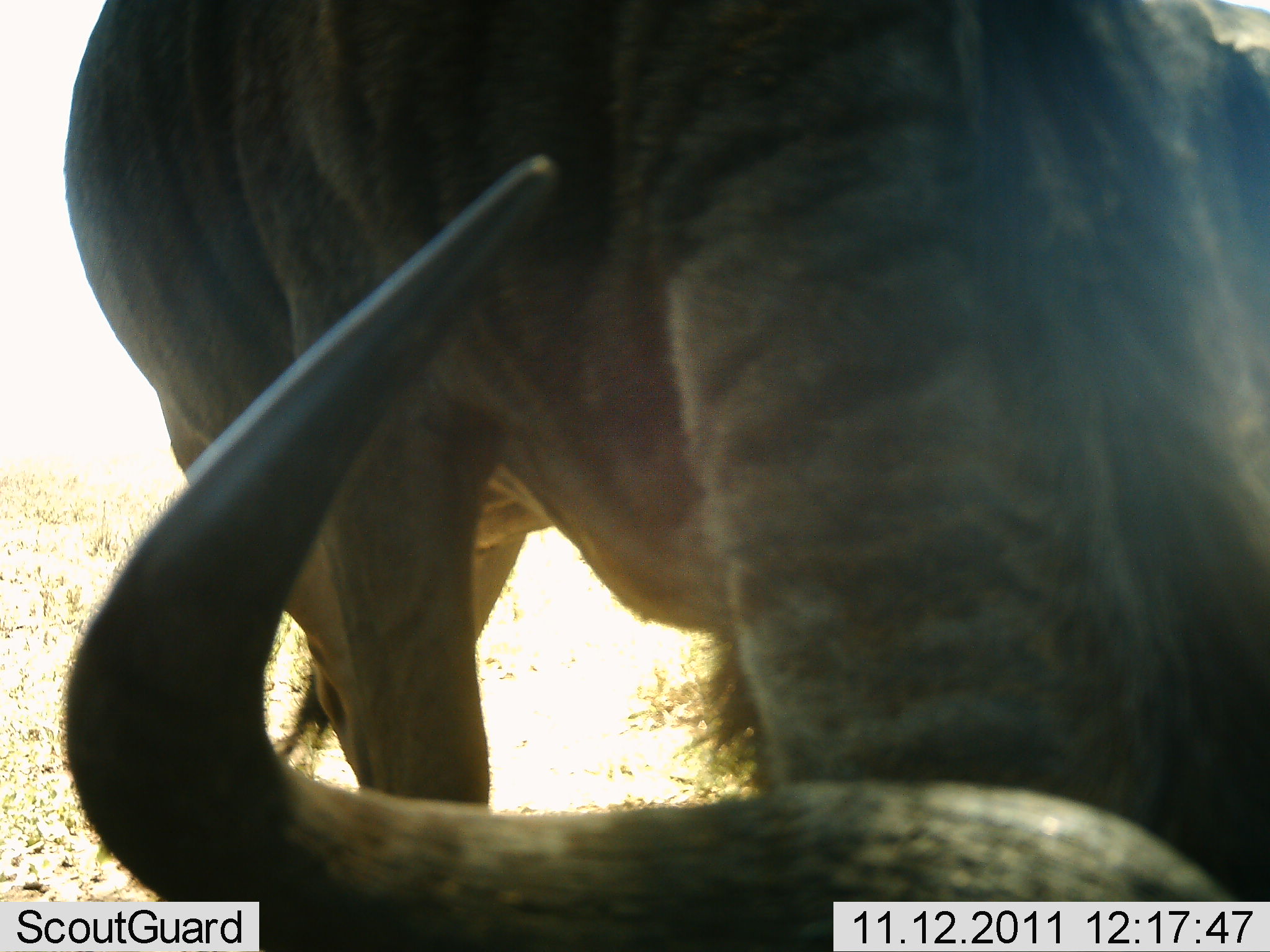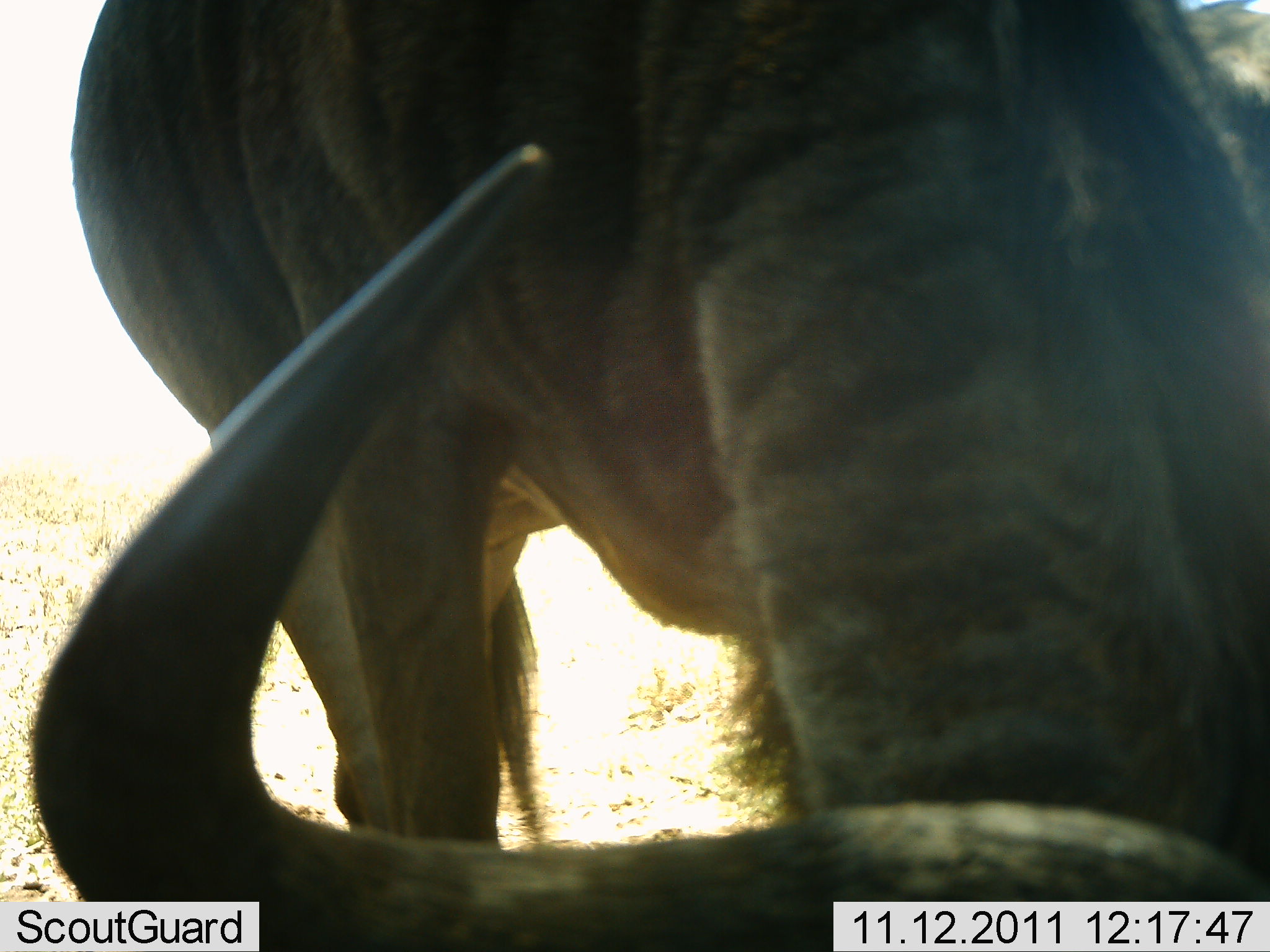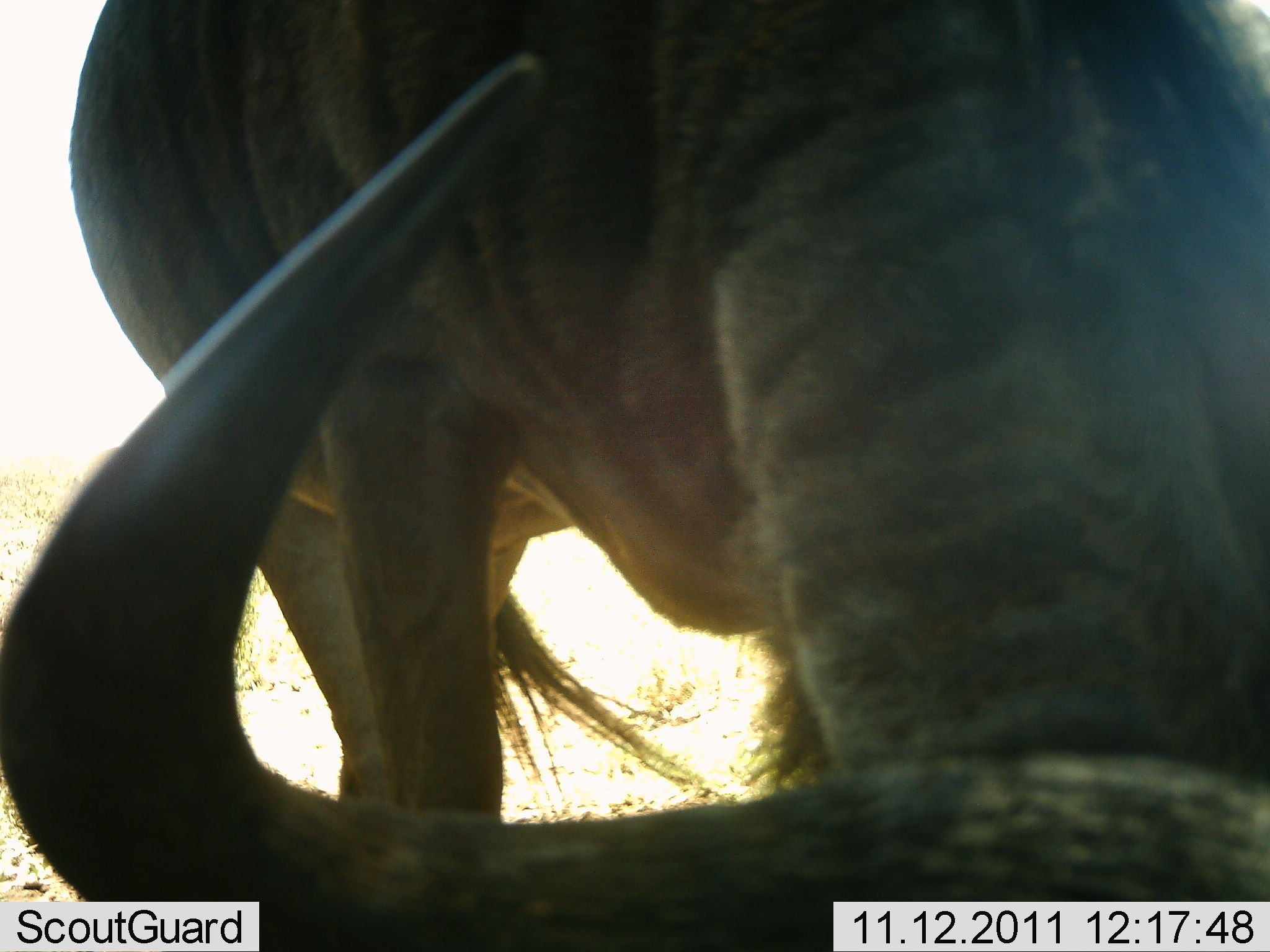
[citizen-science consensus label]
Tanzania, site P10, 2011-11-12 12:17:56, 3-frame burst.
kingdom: Animalia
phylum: Chordata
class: Mammalia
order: Artiodactyla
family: Bovidae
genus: Connochaetes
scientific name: Connochaetes taurinus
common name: blue wildebeest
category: wildebeest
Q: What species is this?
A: Wildebeest (blue wildebeest) (Connochaetes taurinus).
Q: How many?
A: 1.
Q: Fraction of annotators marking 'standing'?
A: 46%.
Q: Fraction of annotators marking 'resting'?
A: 0%.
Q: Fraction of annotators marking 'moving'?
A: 0%.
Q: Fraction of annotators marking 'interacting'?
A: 0%.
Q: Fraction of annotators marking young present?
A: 8%.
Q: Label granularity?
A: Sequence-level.